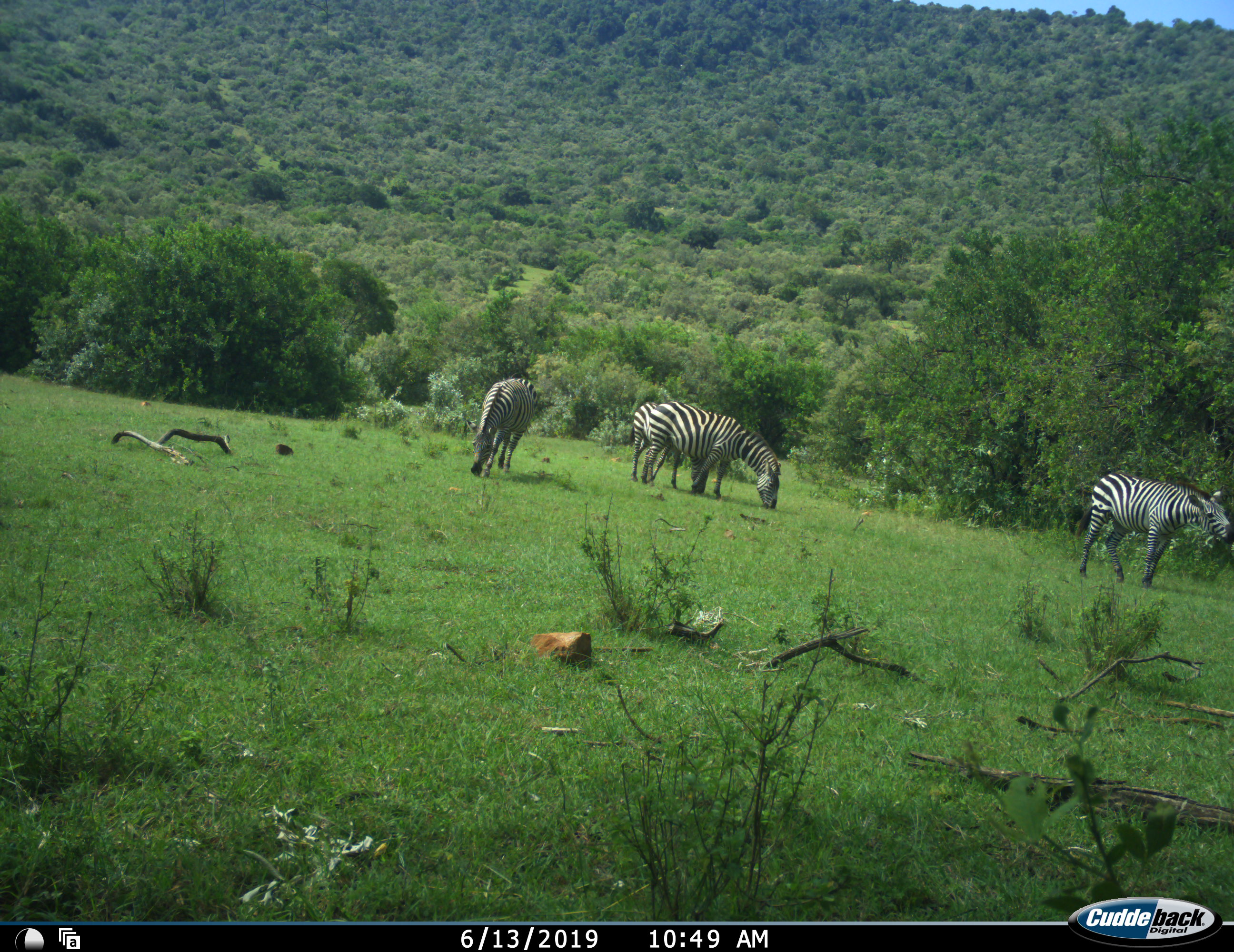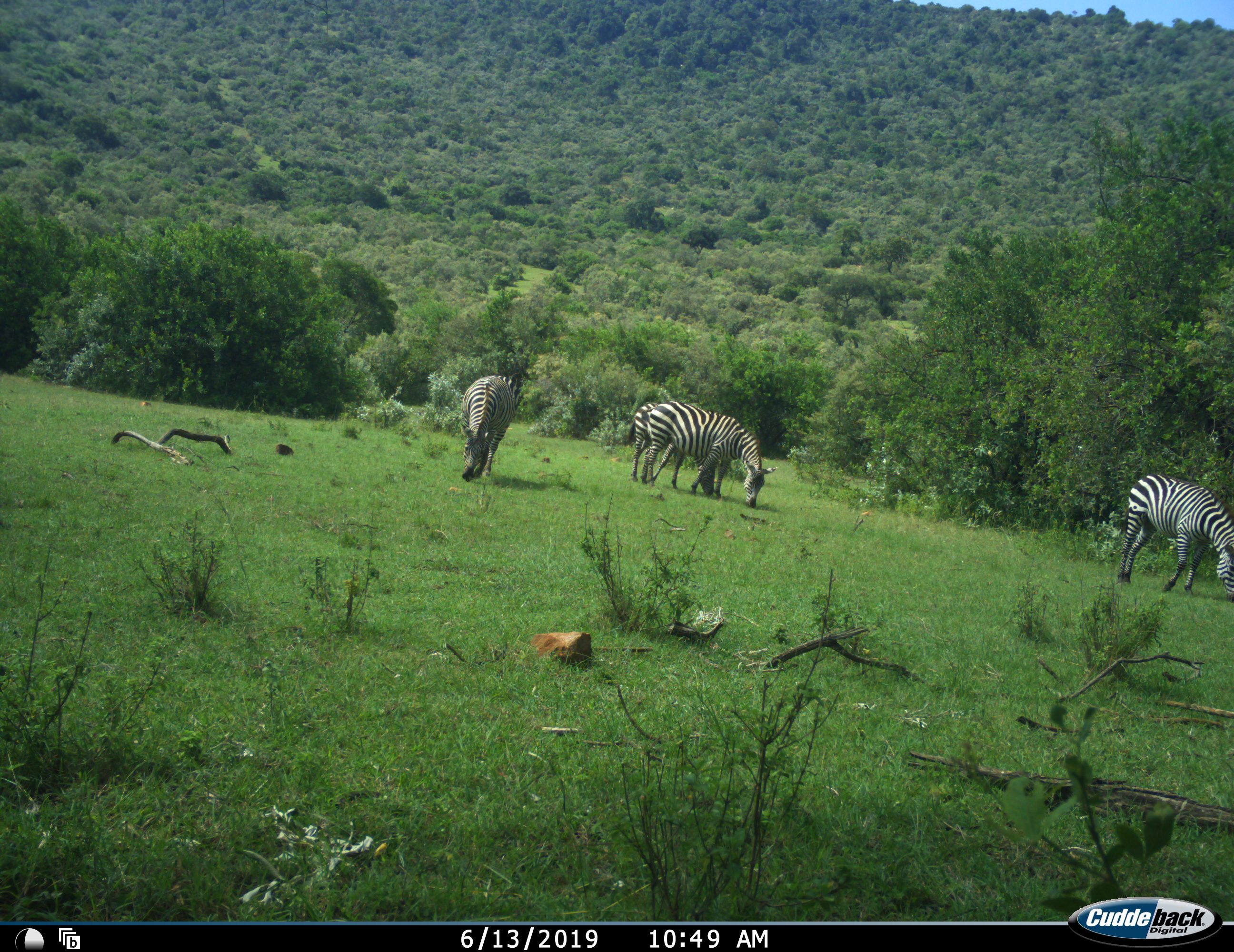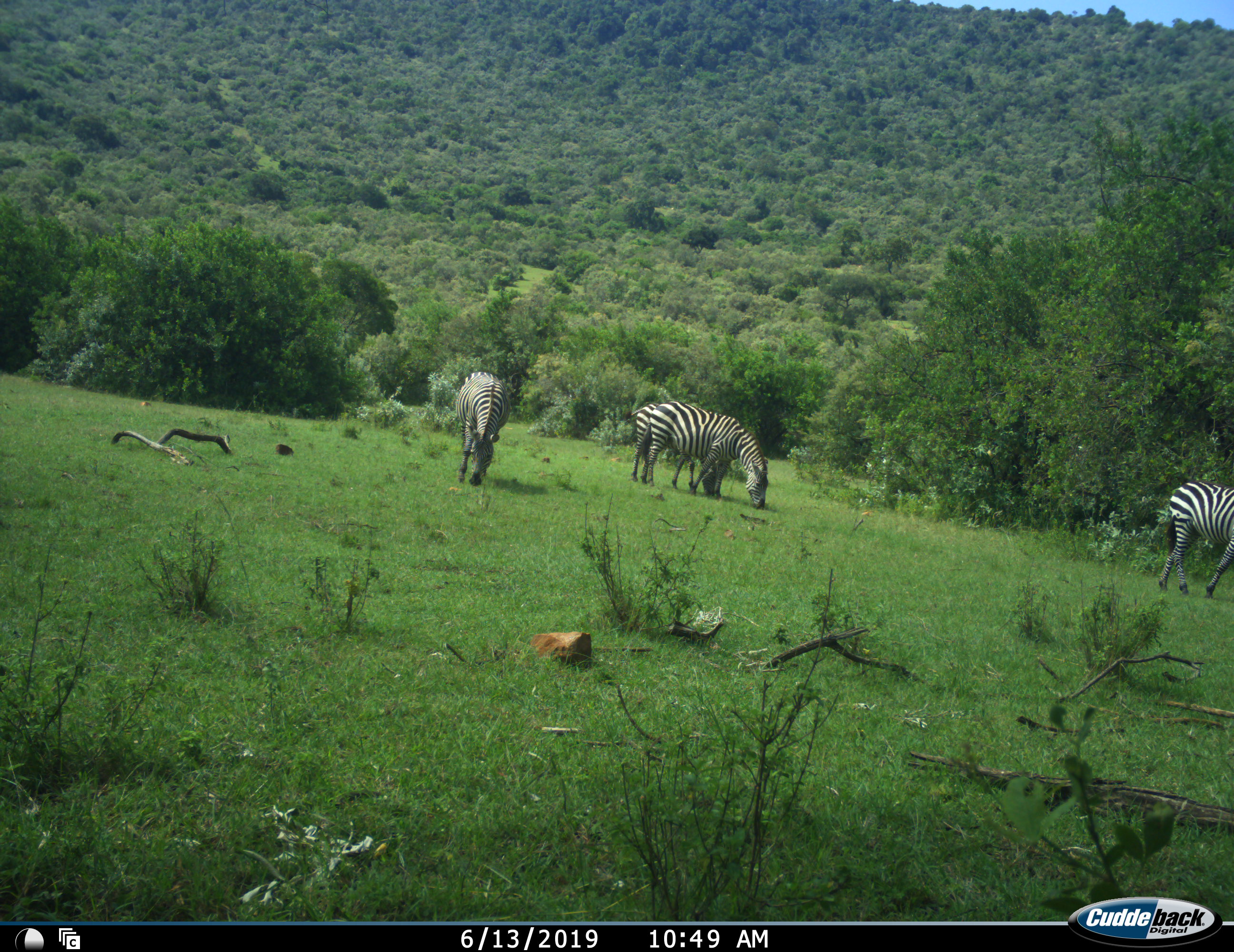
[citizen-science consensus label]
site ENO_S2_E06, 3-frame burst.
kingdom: Animalia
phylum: Chordata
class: Mammalia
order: Perissodactyla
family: Equidae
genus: Equus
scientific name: Equus quagga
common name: plains zebra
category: zebraplains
Zebraplains (plains zebra) (Equus quagga), count 4. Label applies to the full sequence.